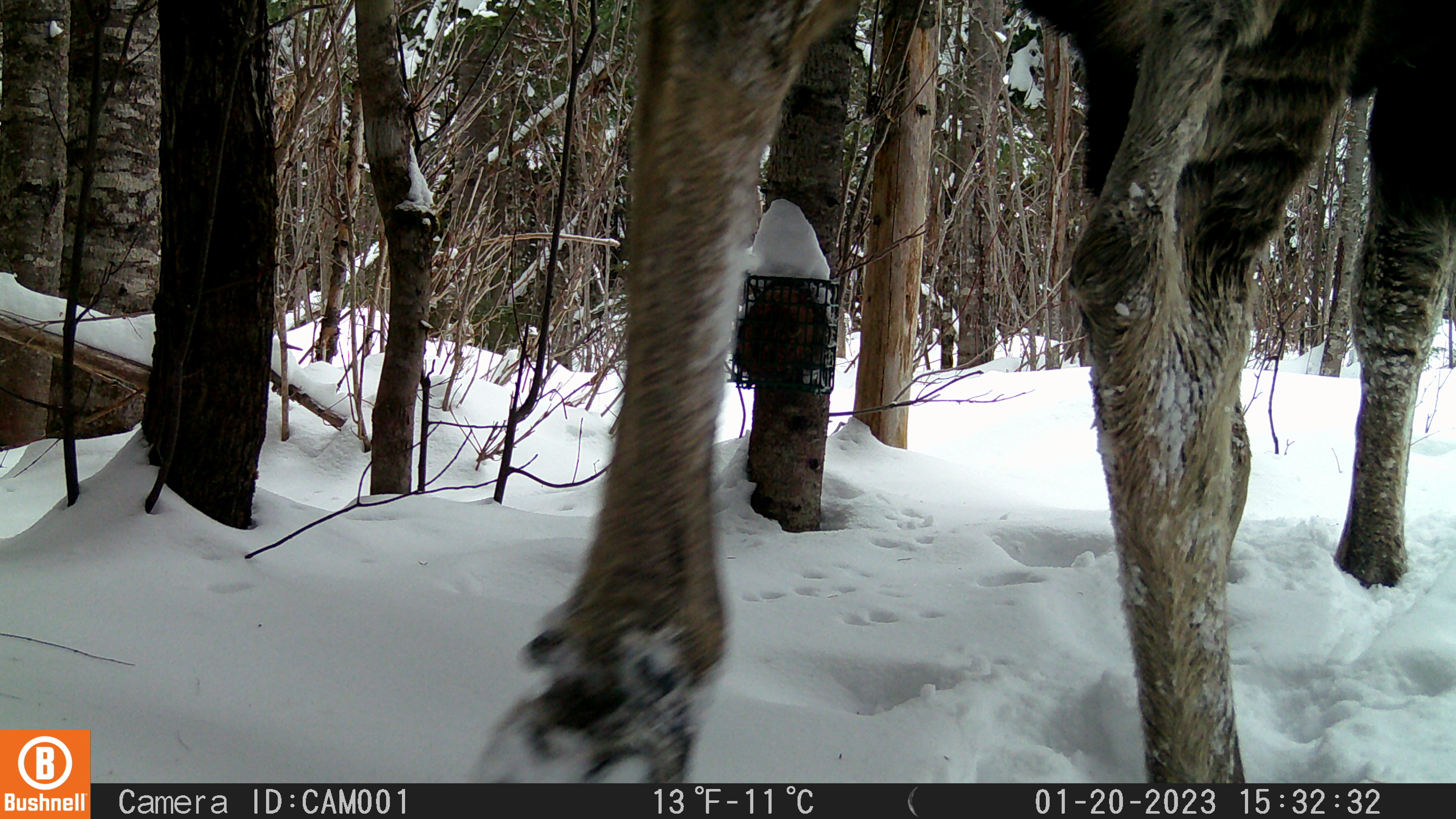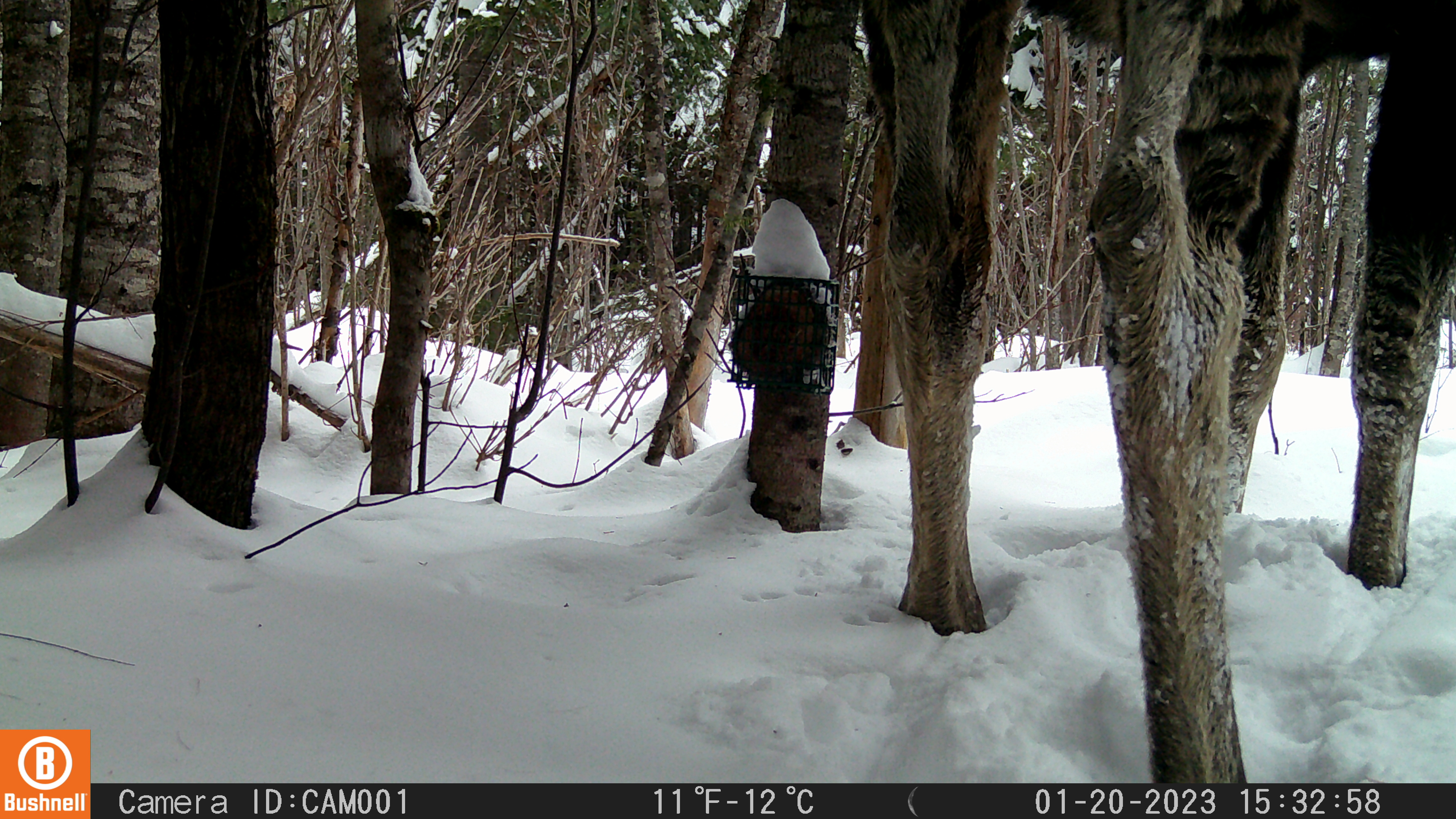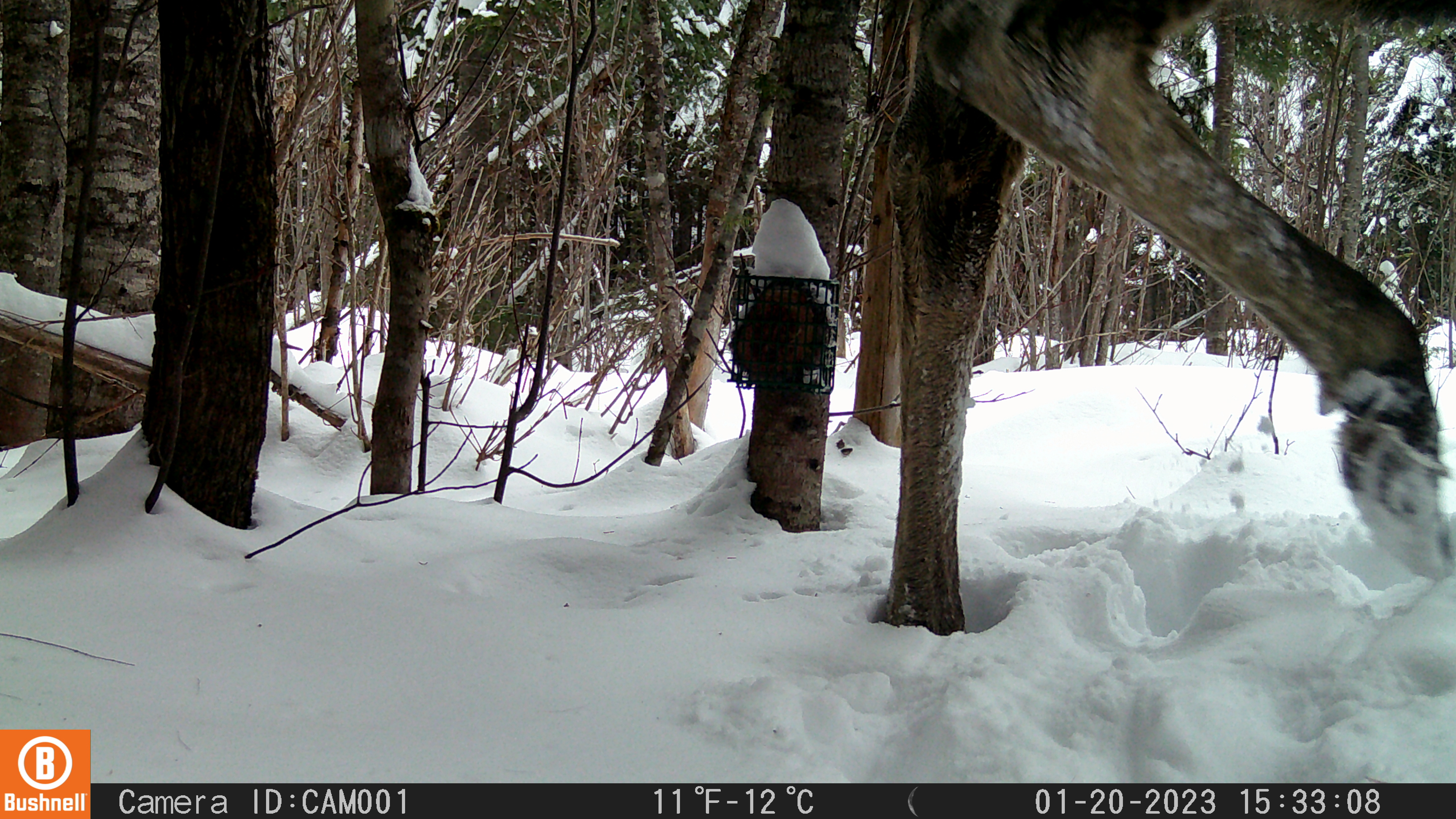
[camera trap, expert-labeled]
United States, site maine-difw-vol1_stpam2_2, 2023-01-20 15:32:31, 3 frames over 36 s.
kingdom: Animalia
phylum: Chordata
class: Mammalia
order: Artiodactyla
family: Cervidae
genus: Alces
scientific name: Alces alces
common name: moose